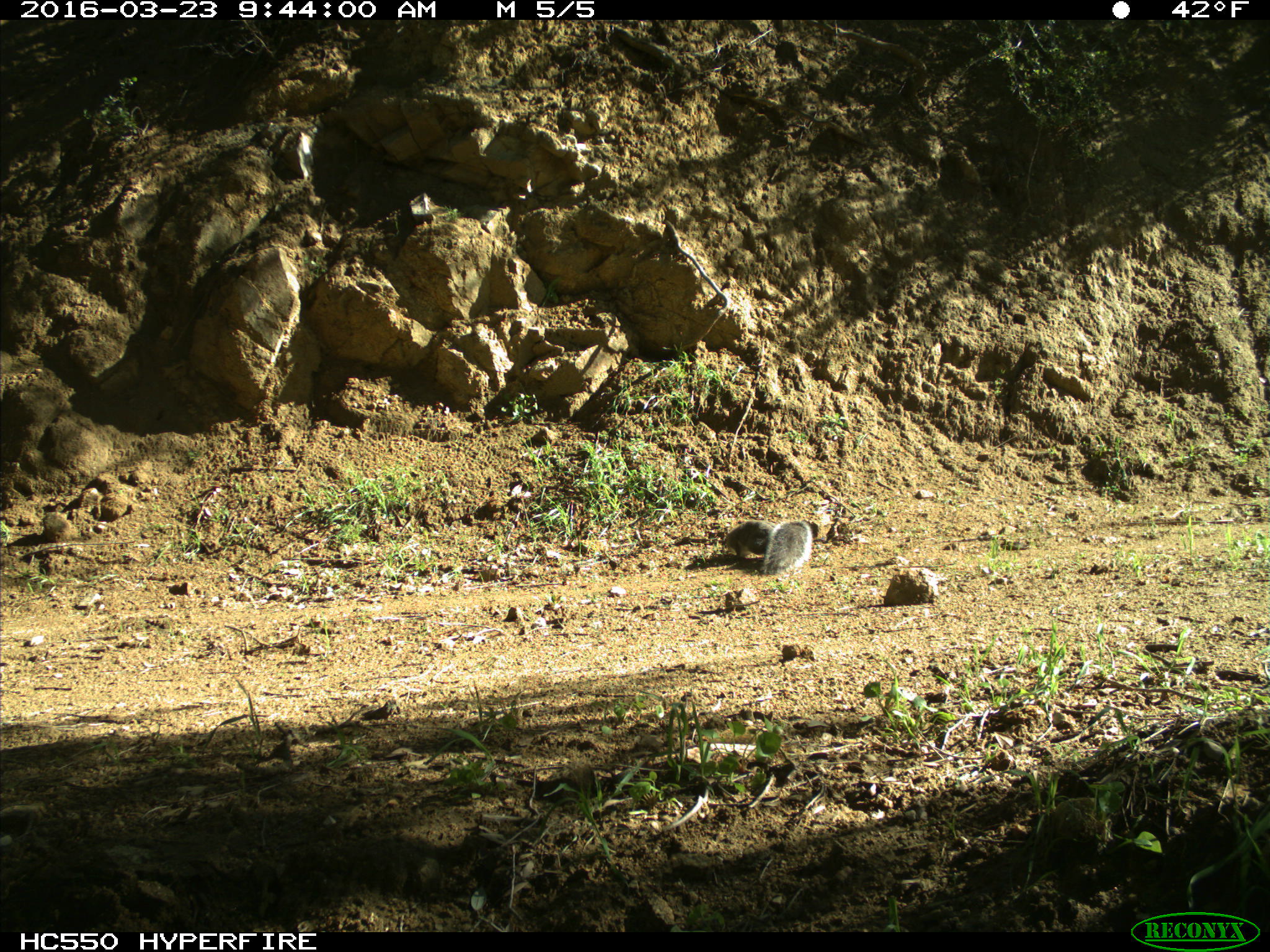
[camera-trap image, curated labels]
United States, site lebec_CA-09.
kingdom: Animalia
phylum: Chordata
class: Mammalia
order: Rodentia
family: Sciuridae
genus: Sciurus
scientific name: Sciurus carolinensis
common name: eastern gray squirrel